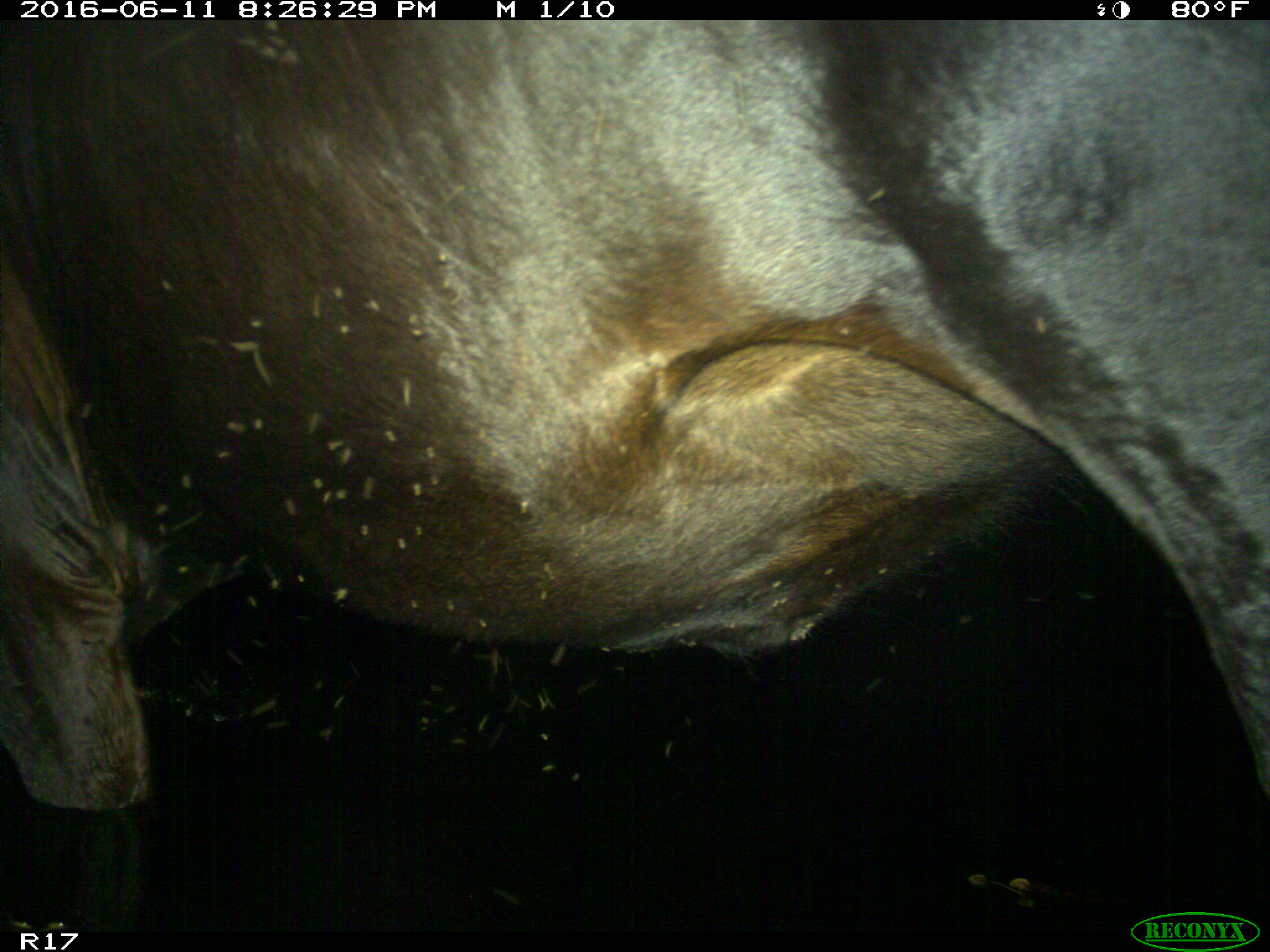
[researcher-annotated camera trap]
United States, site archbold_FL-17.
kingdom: Animalia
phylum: Chordata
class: Mammalia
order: Artiodactyla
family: Bovidae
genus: Bos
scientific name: Bos taurus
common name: domestic cow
Bos taurus (domestic cow).